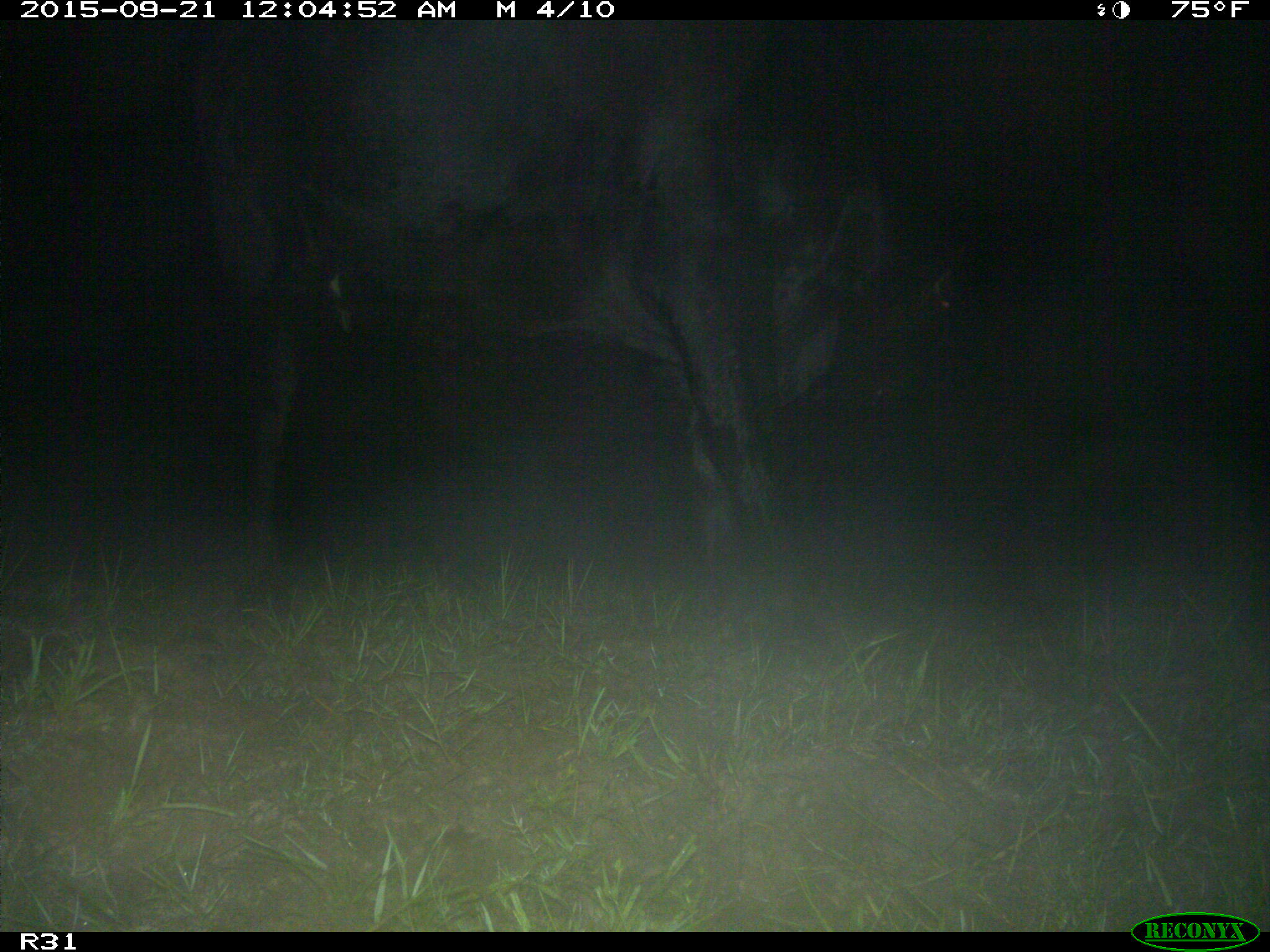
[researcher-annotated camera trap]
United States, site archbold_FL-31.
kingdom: Animalia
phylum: Chordata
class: Mammalia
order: Artiodactyla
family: Bovidae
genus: Bos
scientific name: Bos taurus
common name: domestic cow